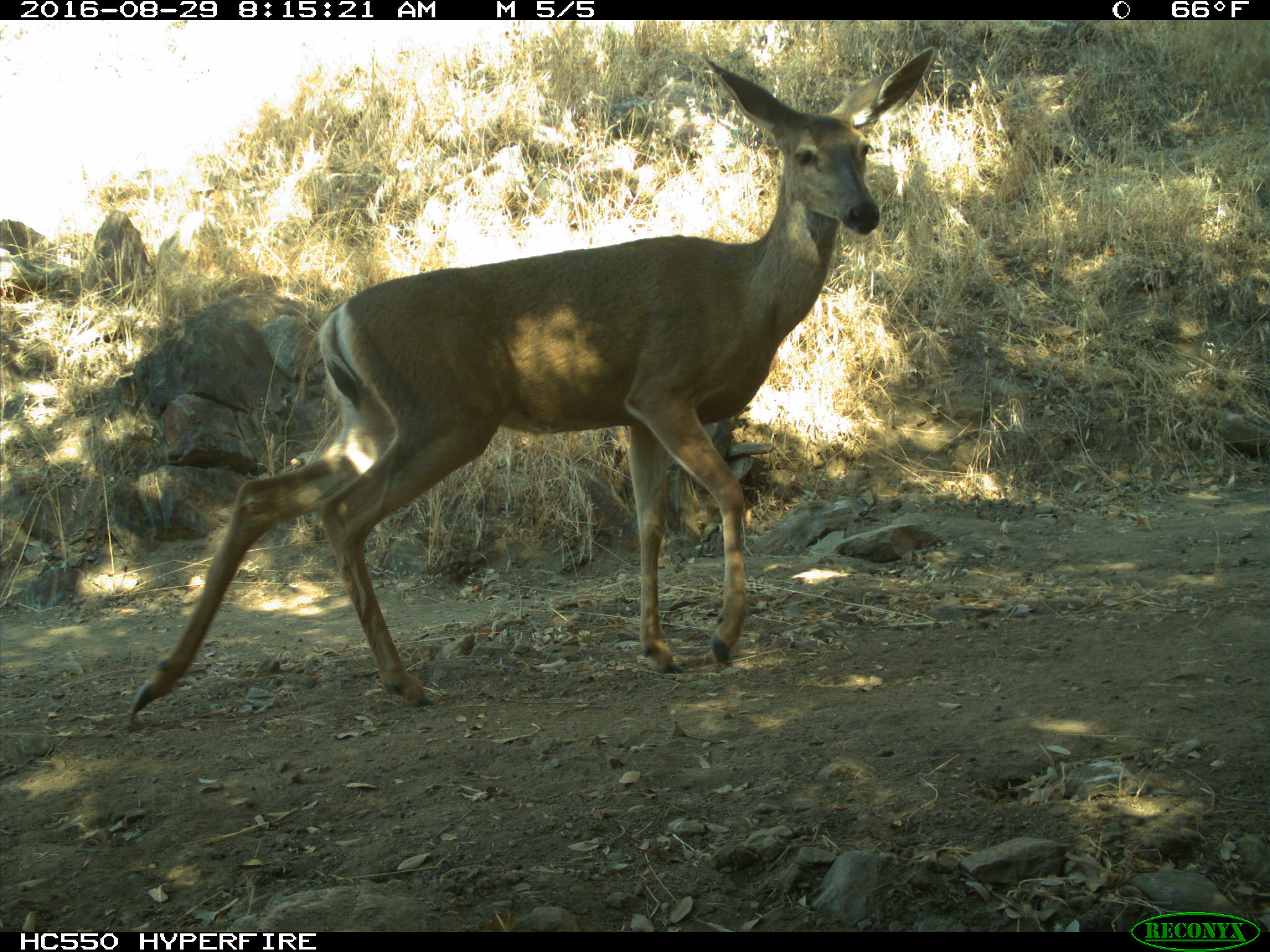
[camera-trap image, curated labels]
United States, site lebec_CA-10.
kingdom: Animalia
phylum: Chordata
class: Mammalia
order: Artiodactyla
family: Cervidae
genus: Odocoileus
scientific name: Odocoileus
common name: deer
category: unidentified deer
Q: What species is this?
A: Unidentified deer (deer) (Odocoileus).